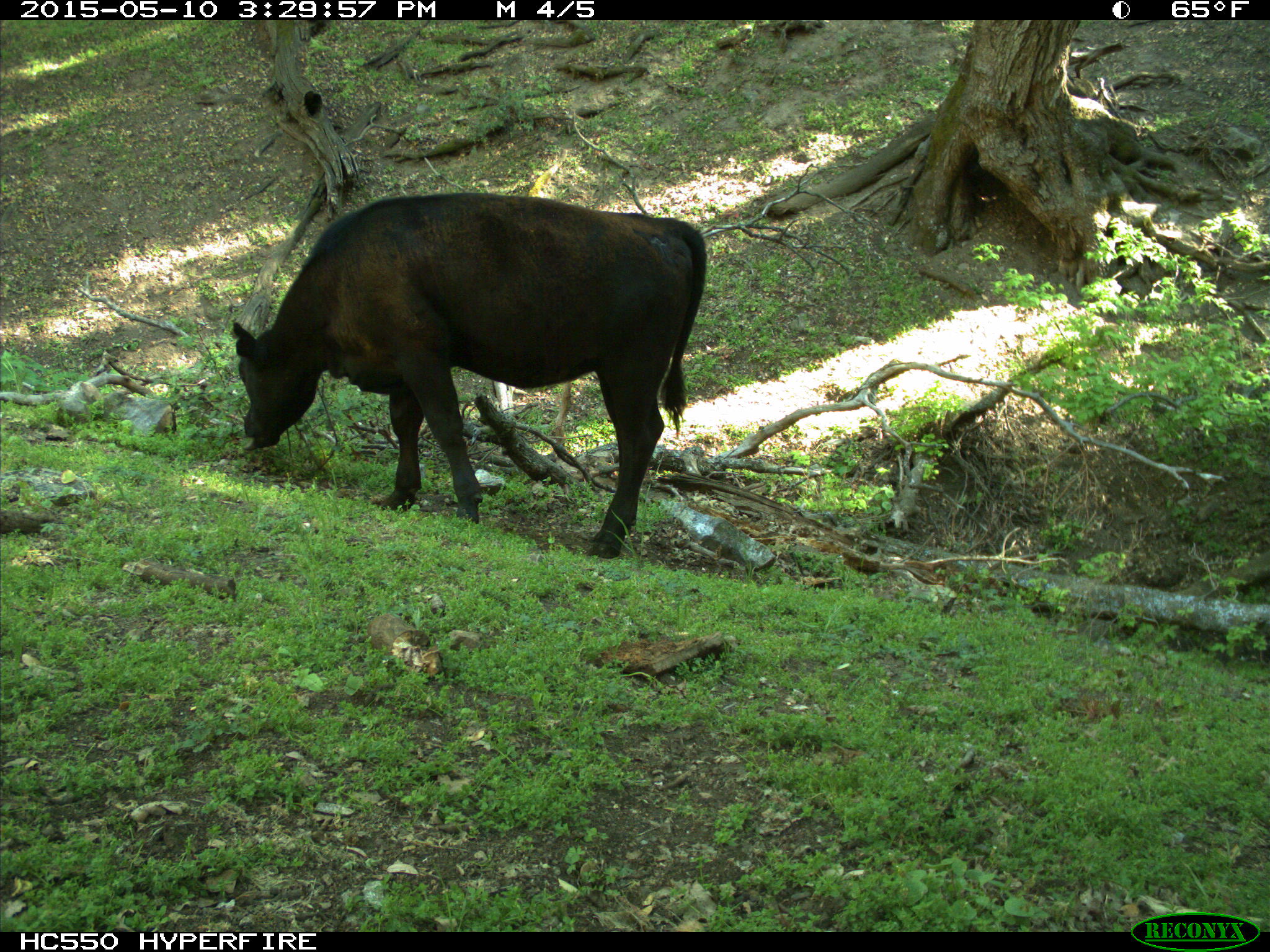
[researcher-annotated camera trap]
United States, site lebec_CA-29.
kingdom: Animalia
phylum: Chordata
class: Mammalia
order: Artiodactyla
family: Bovidae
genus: Bos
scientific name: Bos taurus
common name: domestic cow